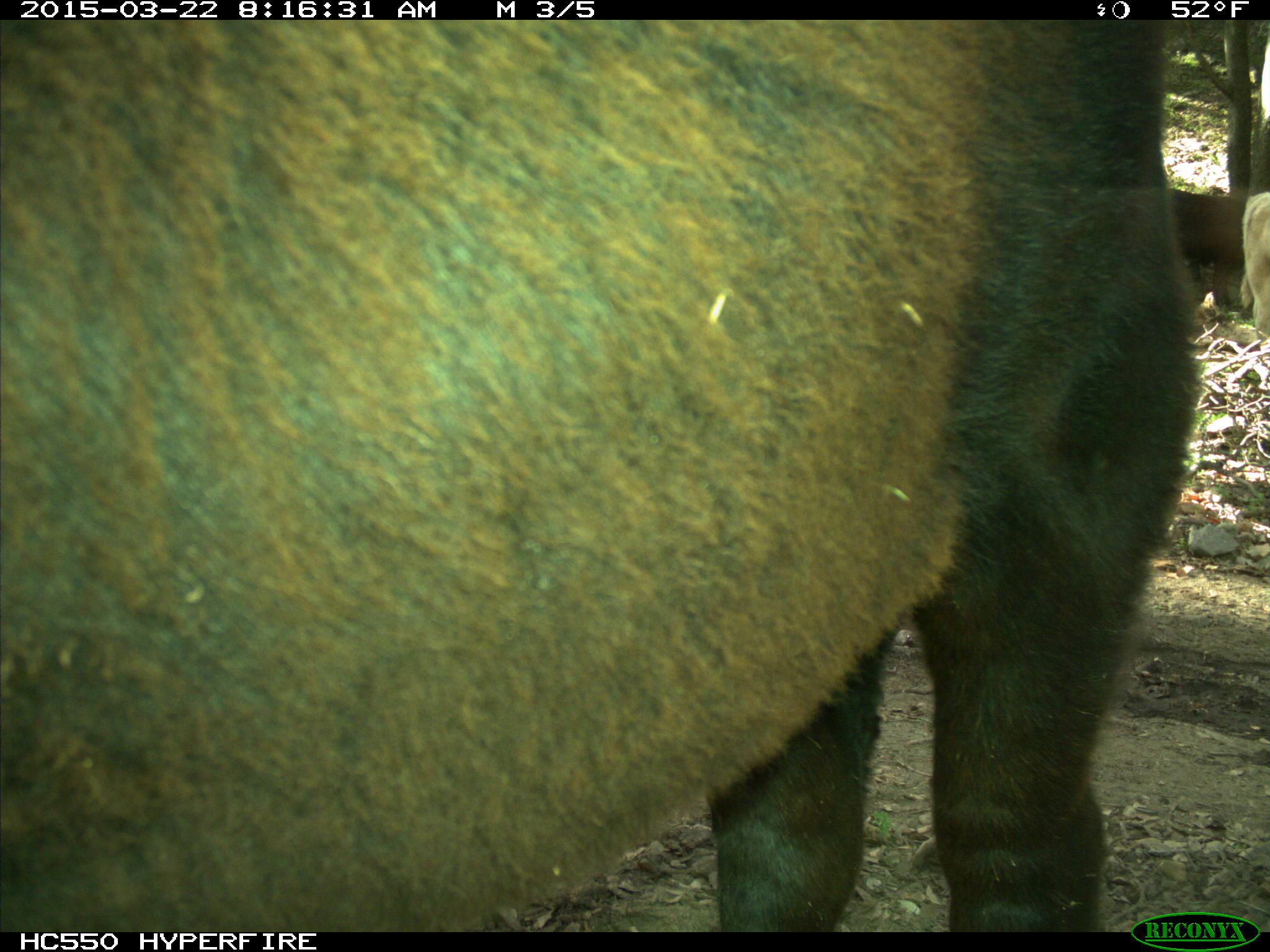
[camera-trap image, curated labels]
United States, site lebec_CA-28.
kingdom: Animalia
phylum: Chordata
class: Mammalia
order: Artiodactyla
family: Bovidae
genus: Bos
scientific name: Bos taurus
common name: domestic cow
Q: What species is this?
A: Bos taurus (domestic cow).